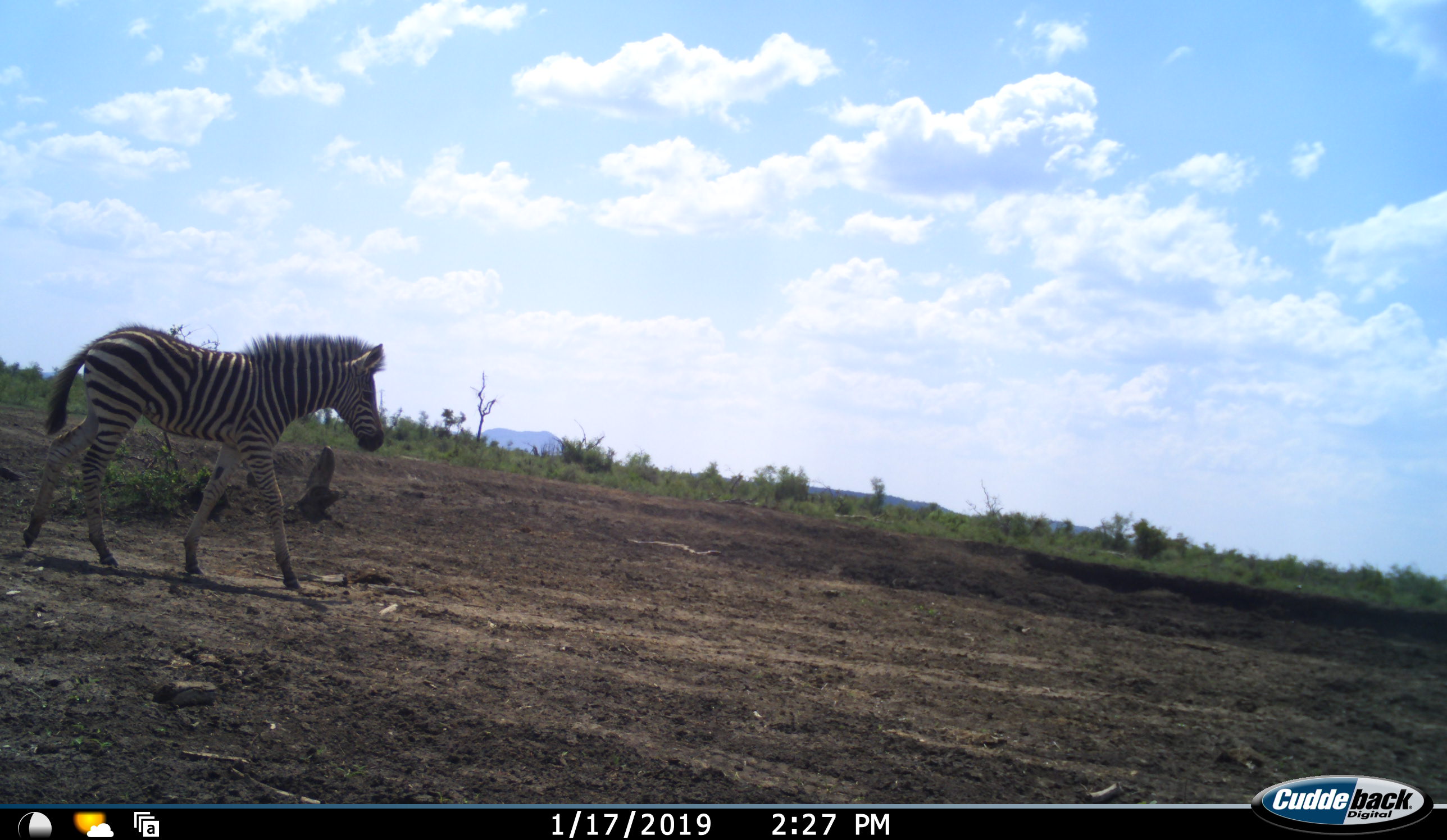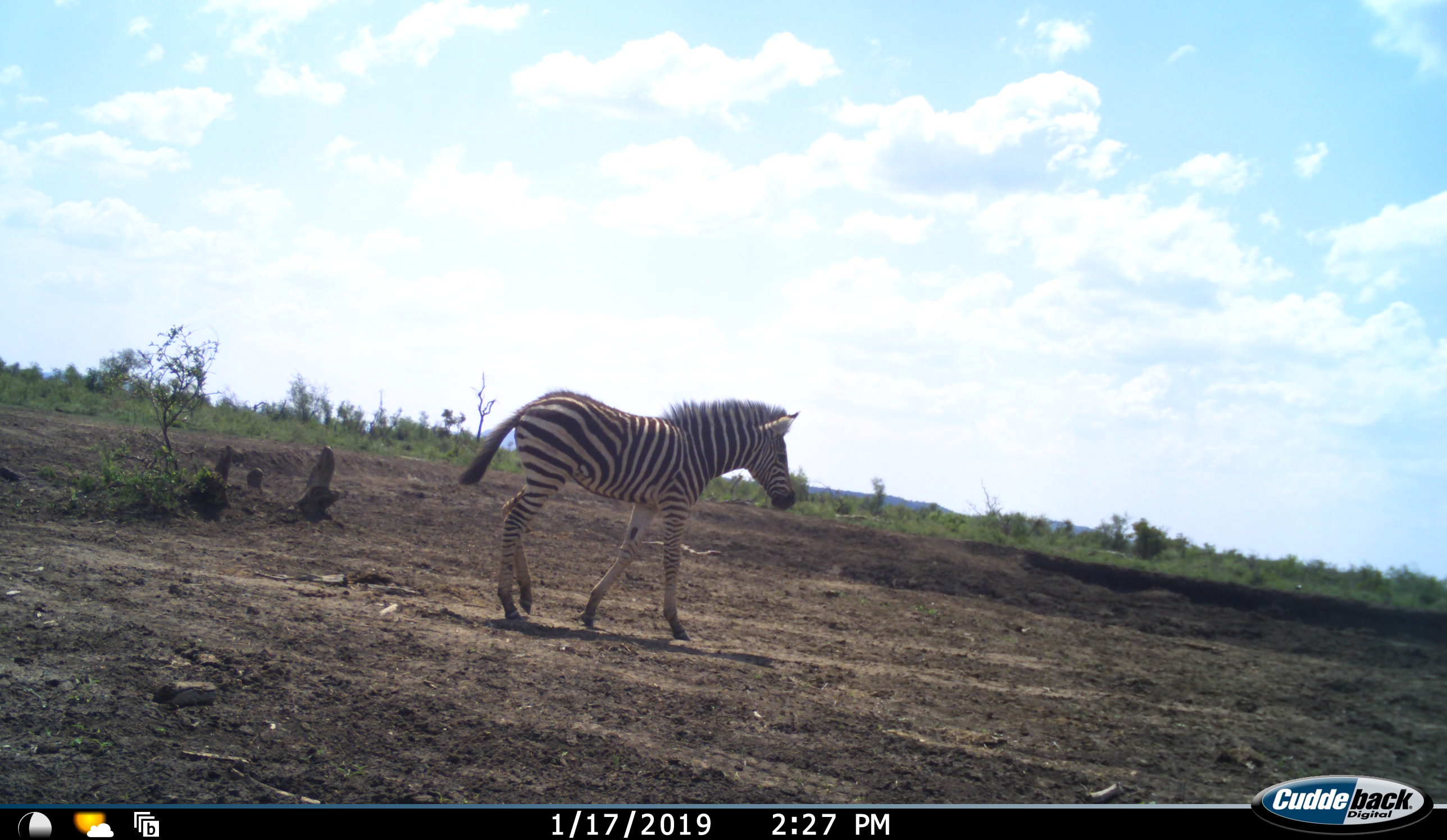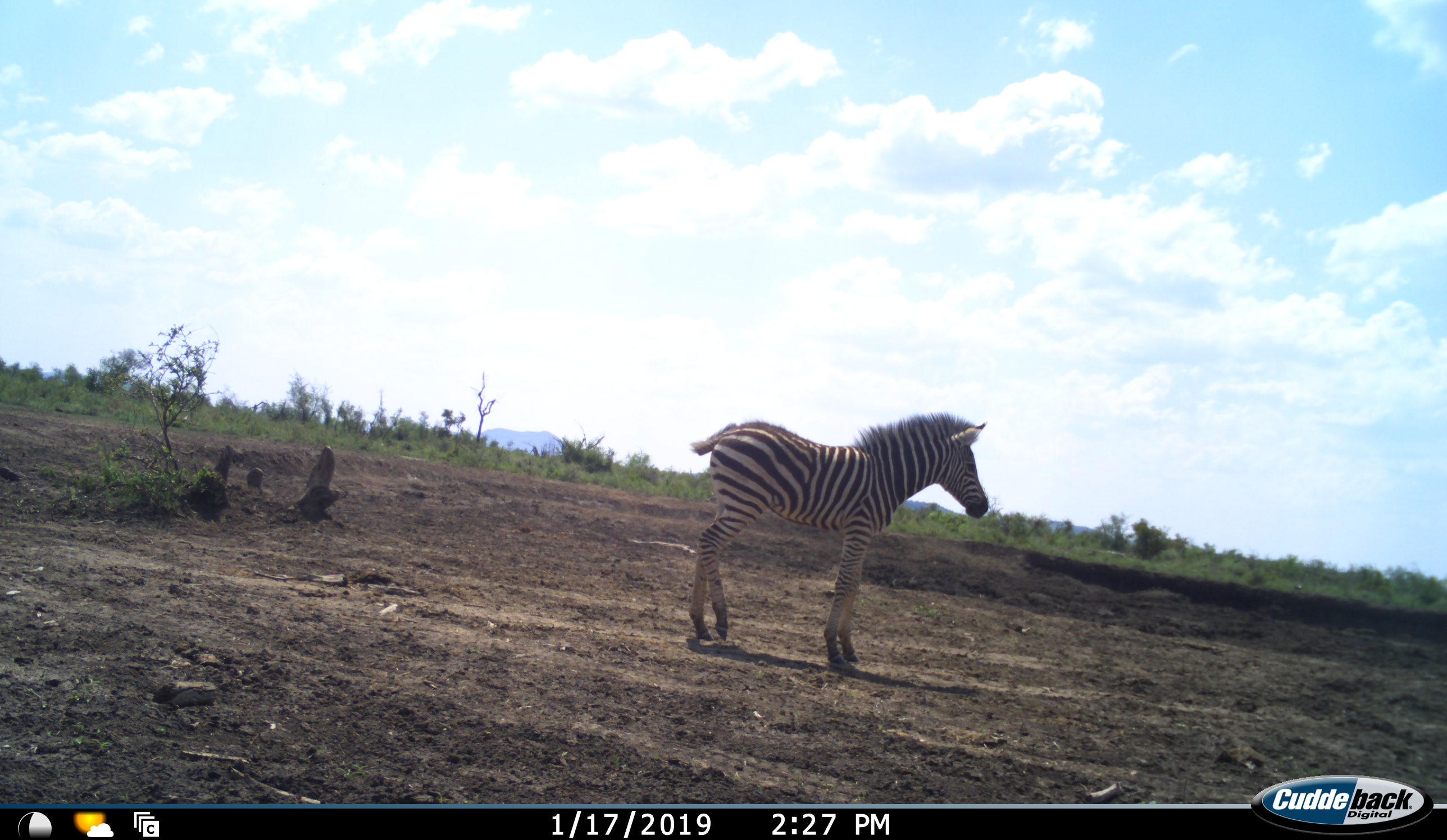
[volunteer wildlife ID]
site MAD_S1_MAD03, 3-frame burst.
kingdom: Animalia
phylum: Chordata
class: Mammalia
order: Perissodactyla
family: Equidae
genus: Equus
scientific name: Equus quagga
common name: plains zebra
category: zebraplains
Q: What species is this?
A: Zebraplains (plains zebra) (Equus quagga).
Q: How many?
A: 1.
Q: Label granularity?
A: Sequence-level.